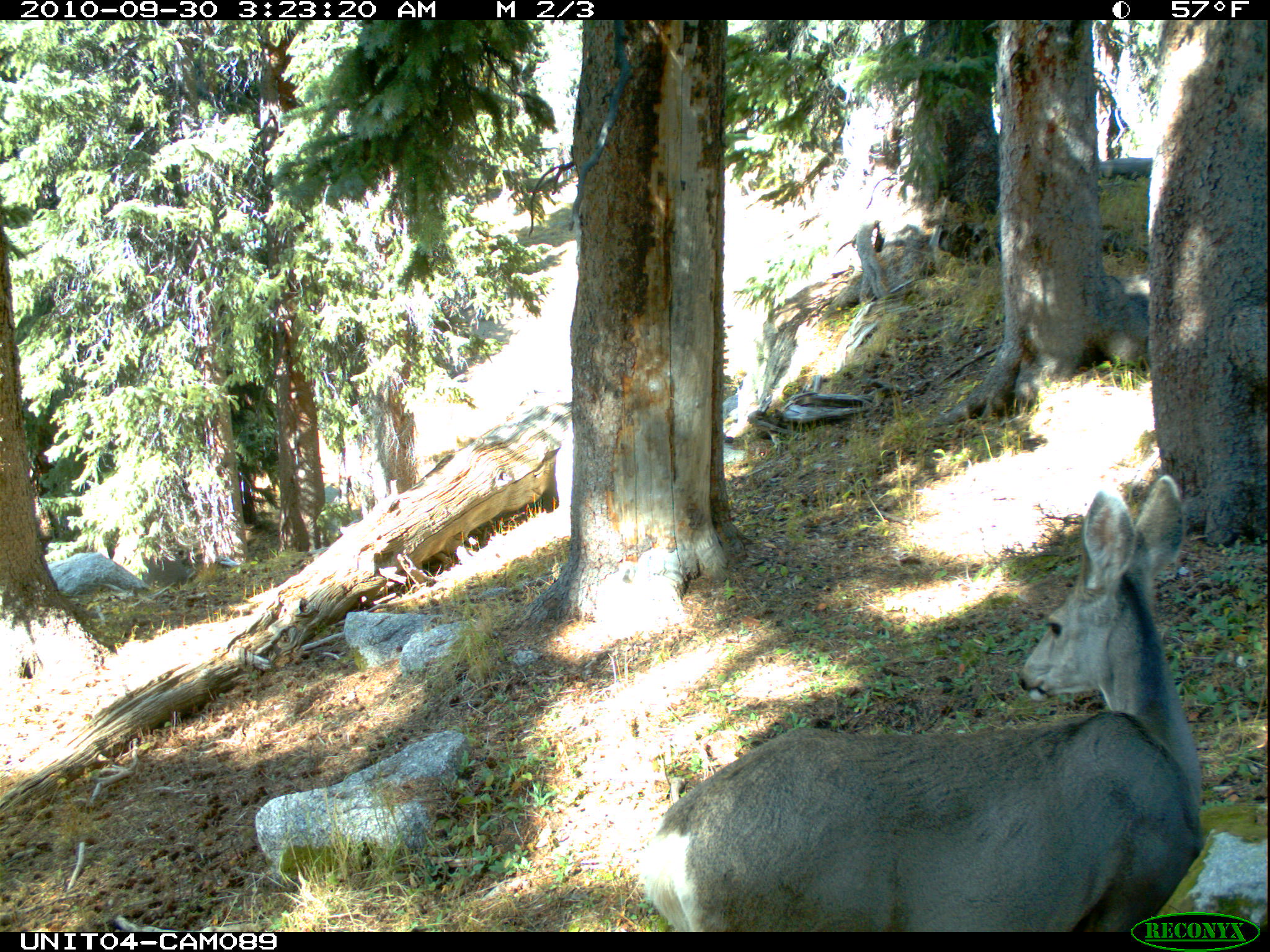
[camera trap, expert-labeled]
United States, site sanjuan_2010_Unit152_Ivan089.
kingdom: Animalia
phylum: Chordata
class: Mammalia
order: Artiodactyla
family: Cervidae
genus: Odocoileus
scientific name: Odocoileus hemionus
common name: mule deer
Odocoileus hemionus (mule deer).